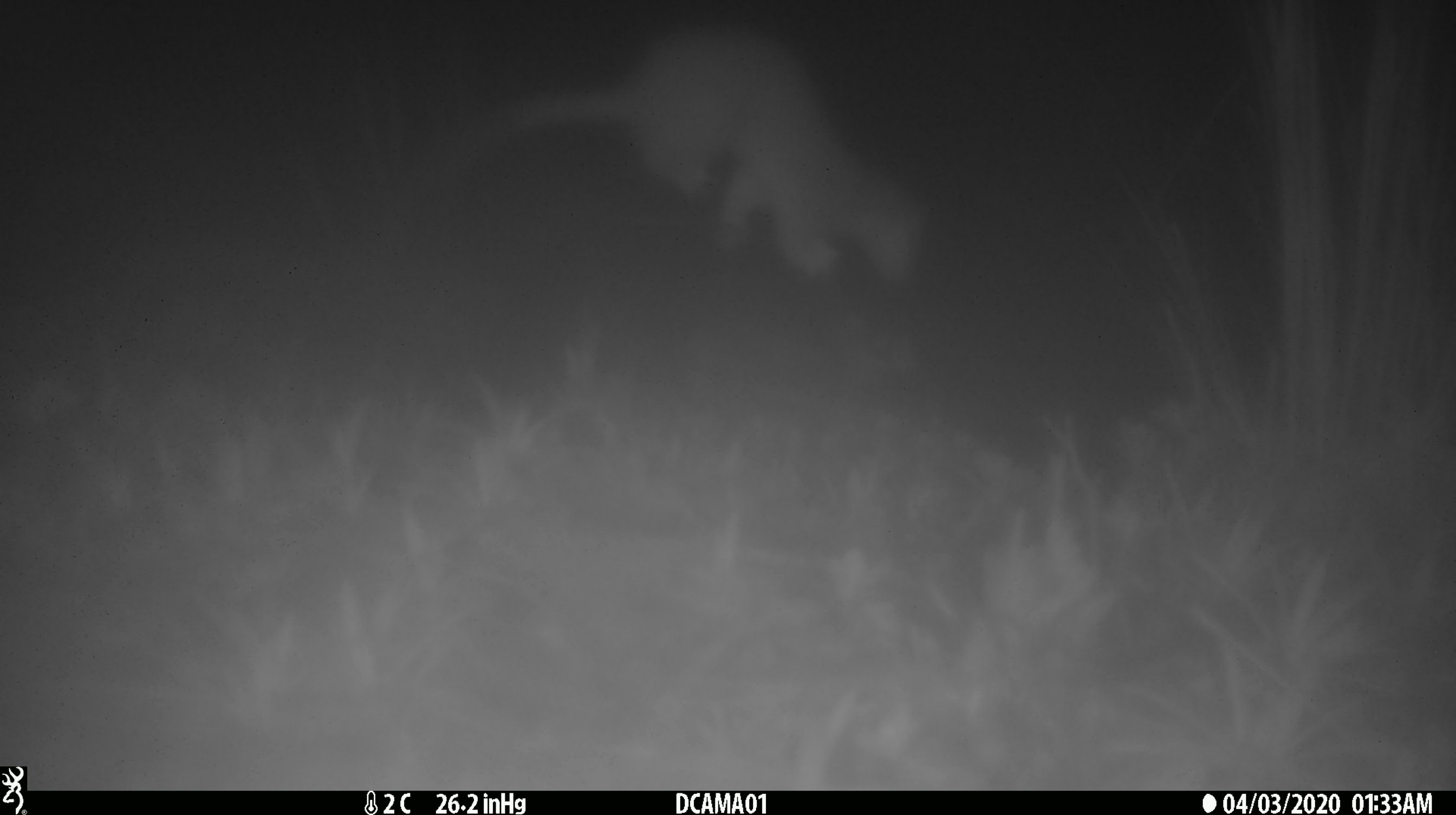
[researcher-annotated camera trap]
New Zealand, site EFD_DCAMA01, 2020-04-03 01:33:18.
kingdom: Animalia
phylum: Chordata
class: Mammalia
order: Carnivora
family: Mustelidae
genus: Mustela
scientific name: Mustela erminea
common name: stoat